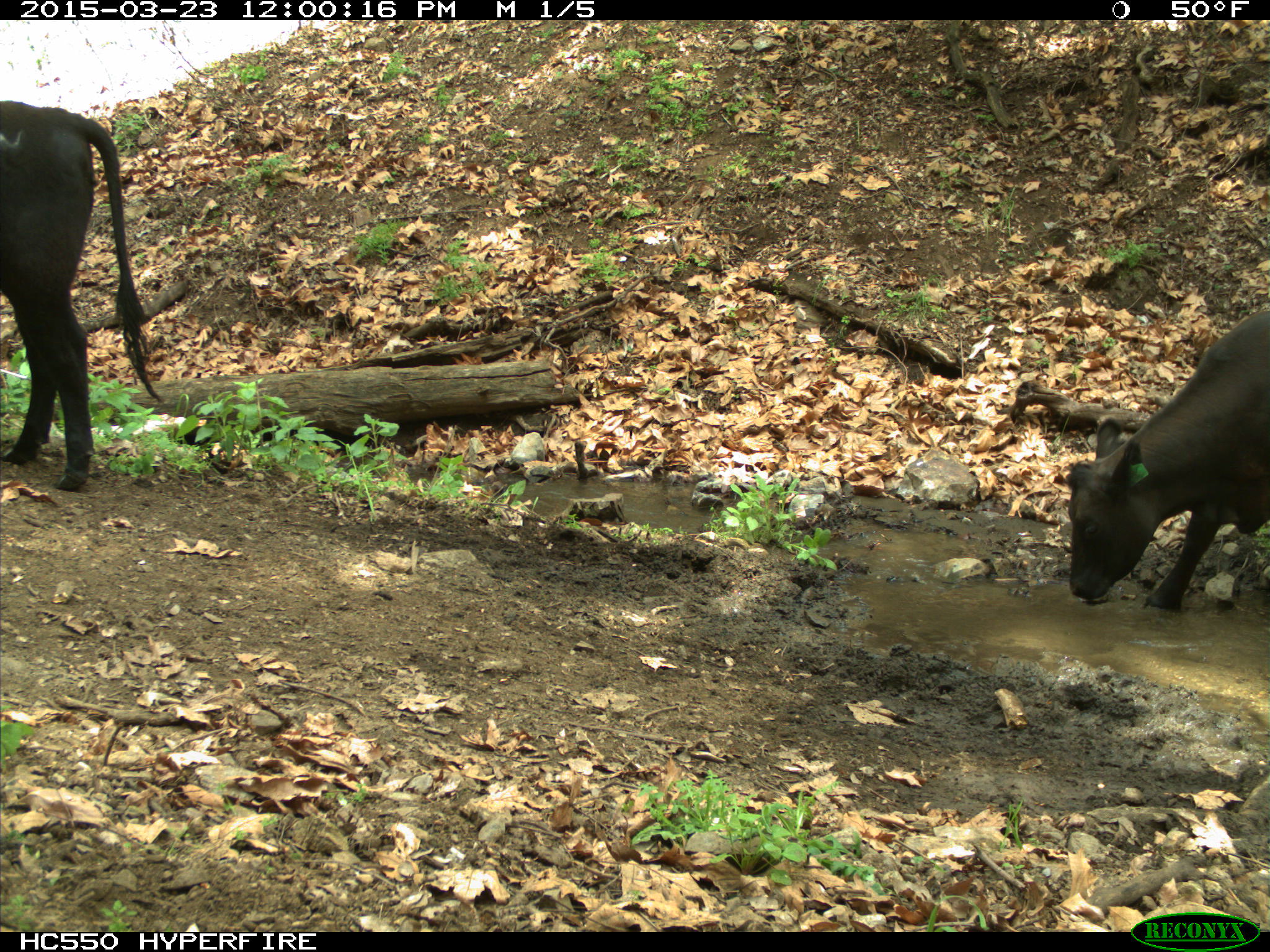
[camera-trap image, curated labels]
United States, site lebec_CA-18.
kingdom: Animalia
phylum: Chordata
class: Mammalia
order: Artiodactyla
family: Bovidae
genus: Bos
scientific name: Bos taurus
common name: domestic cow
Bos taurus (domestic cow).